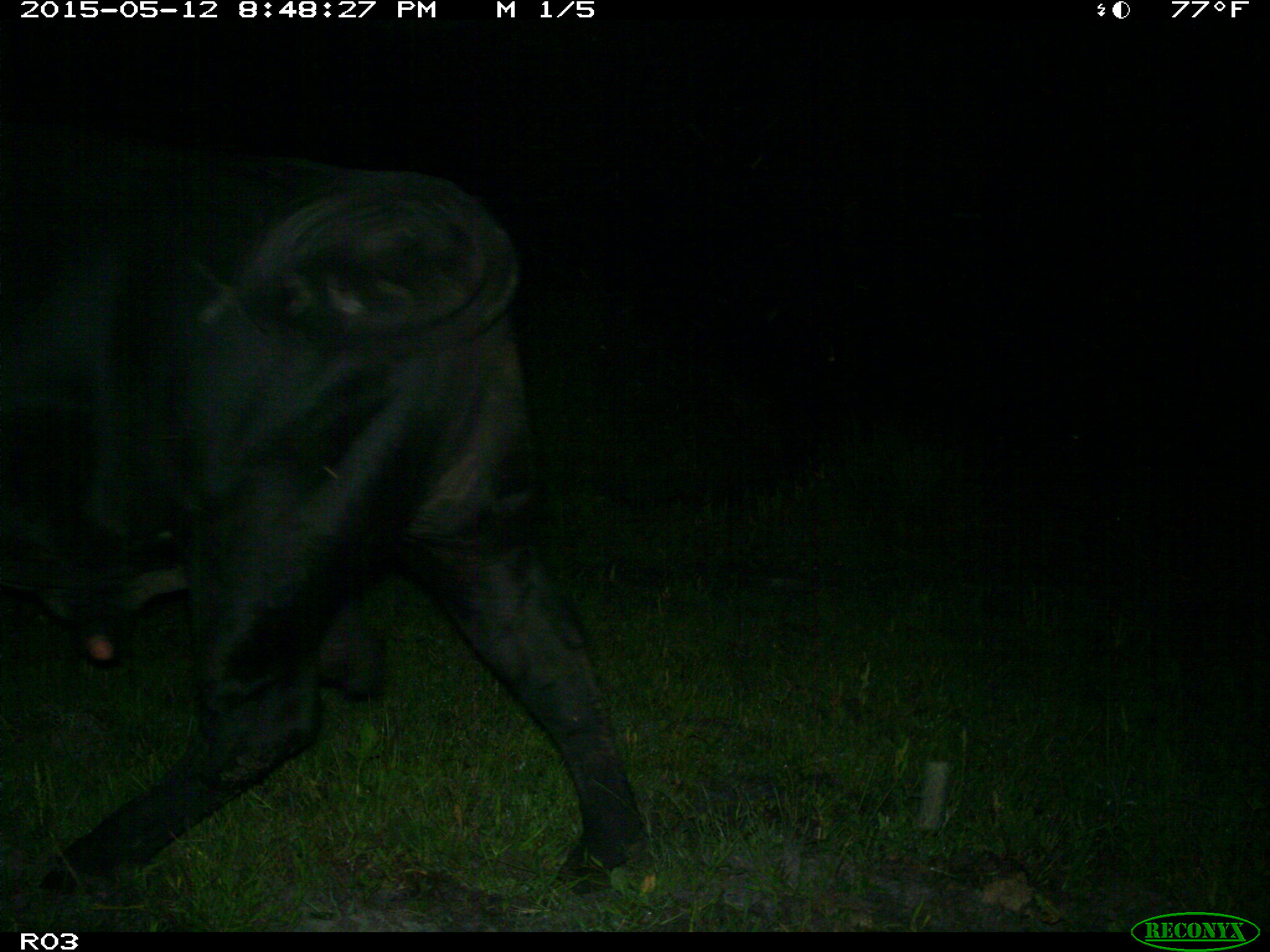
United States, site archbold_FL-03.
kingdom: Animalia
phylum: Chordata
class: Mammalia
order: Artiodactyla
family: Bovidae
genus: Bos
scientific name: Bos taurus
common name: domestic cow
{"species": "Bos taurus (domestic cow)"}